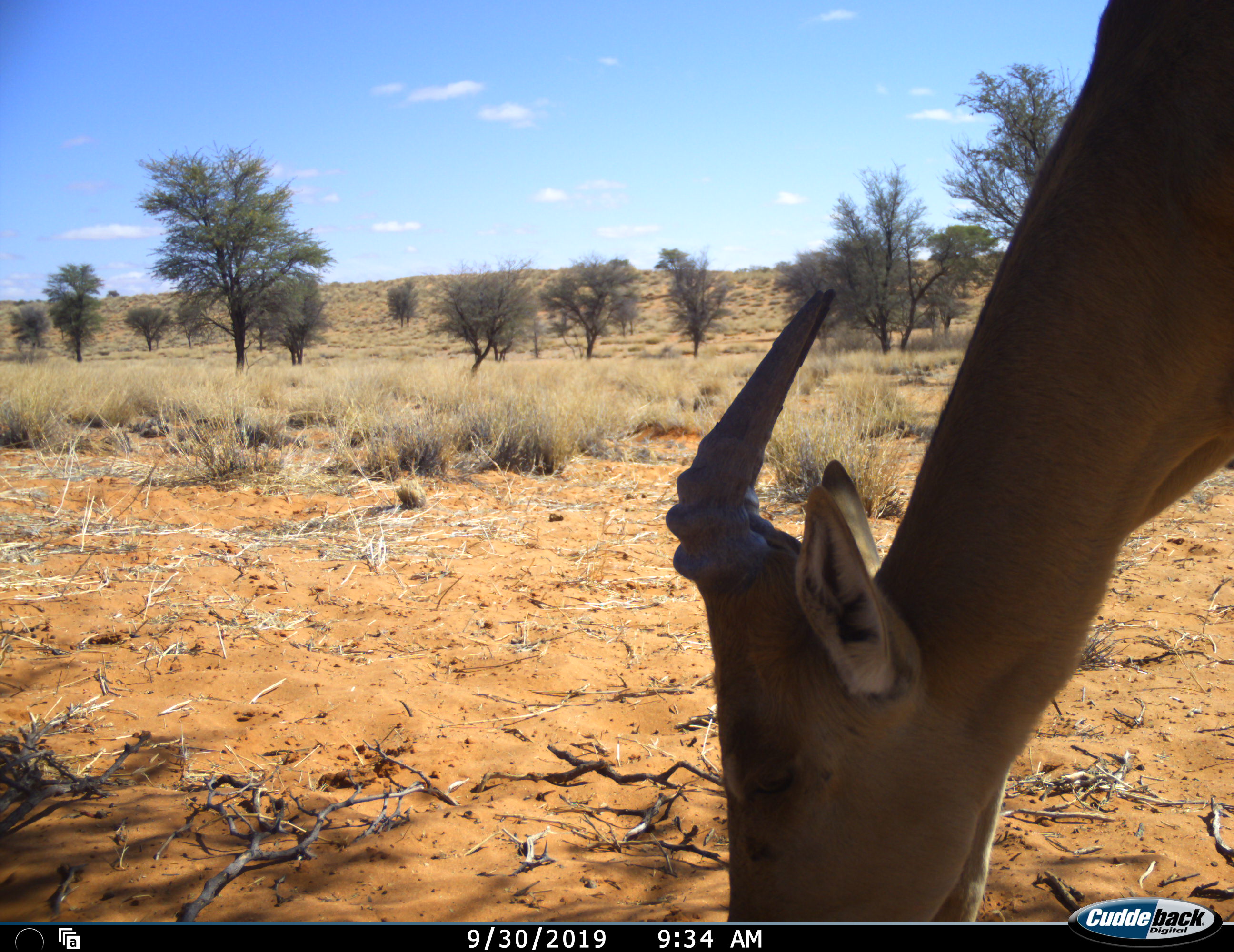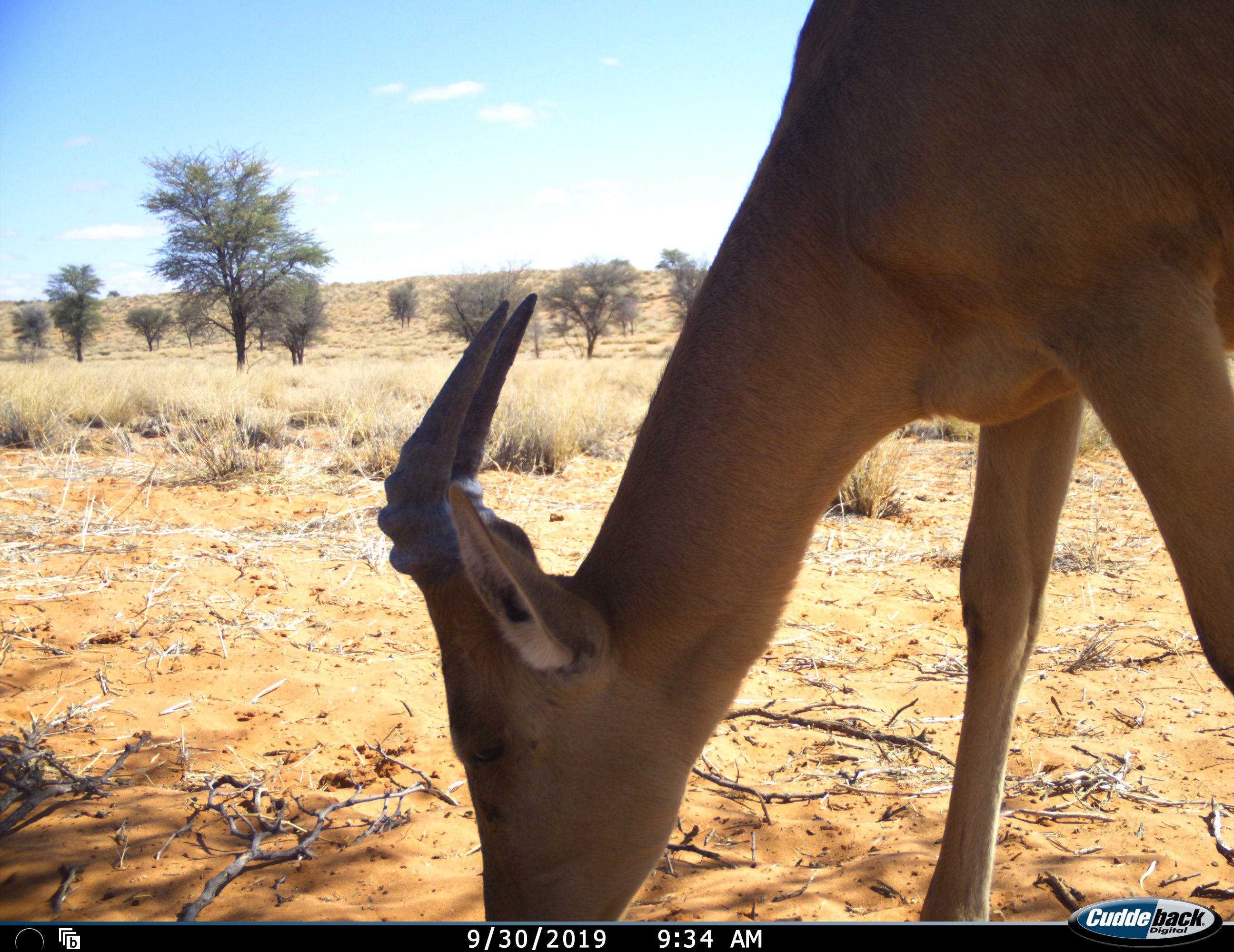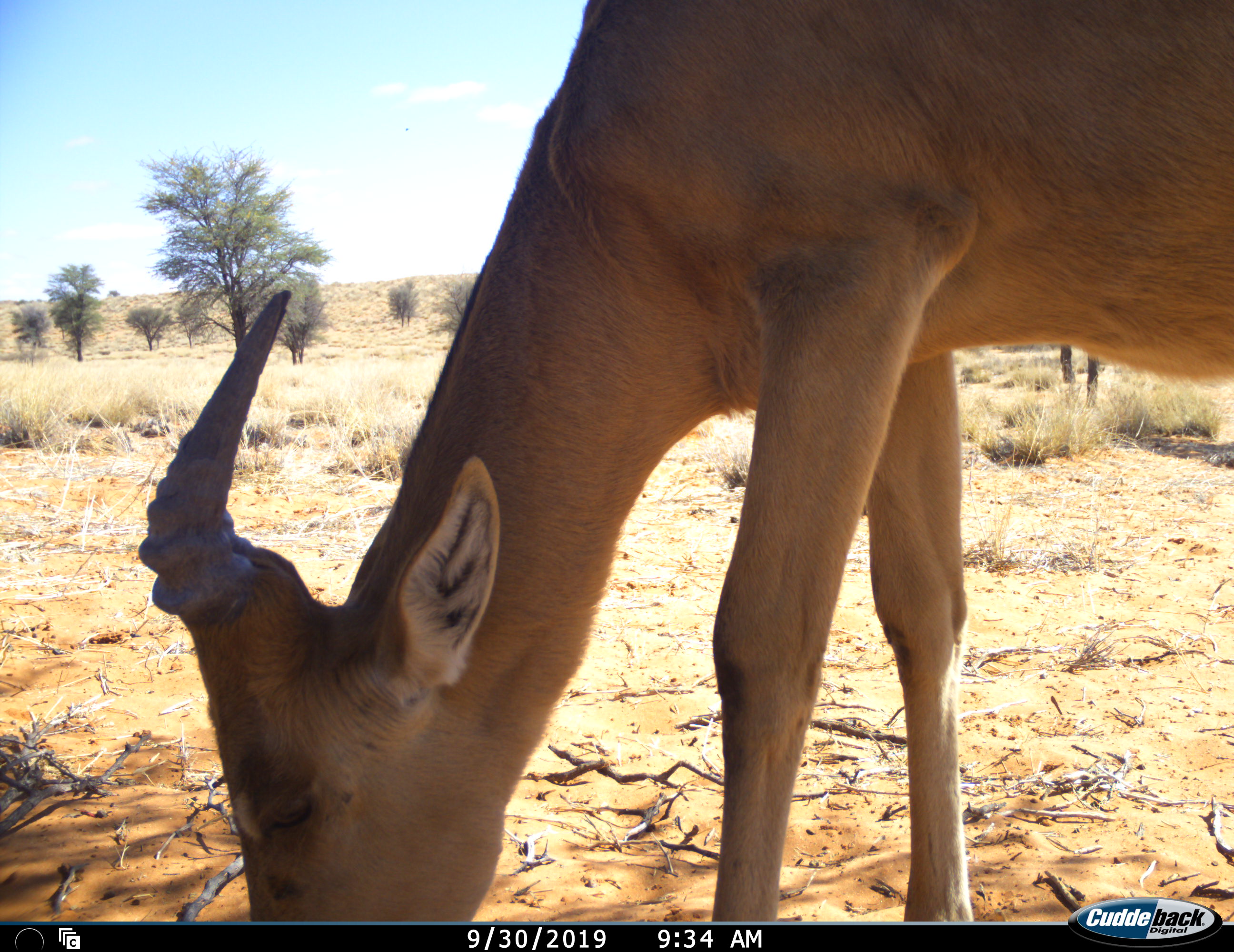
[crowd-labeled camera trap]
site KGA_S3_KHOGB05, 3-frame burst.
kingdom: Animalia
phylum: Chordata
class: Mammalia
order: Artiodactyla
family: Bovidae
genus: Alcelaphus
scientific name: Alcelaphus buselaphus caama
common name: red hartebeest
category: hartebeestred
Hartebeestred (red hartebeest) (Alcelaphus buselaphus caama), count 1. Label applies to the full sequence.